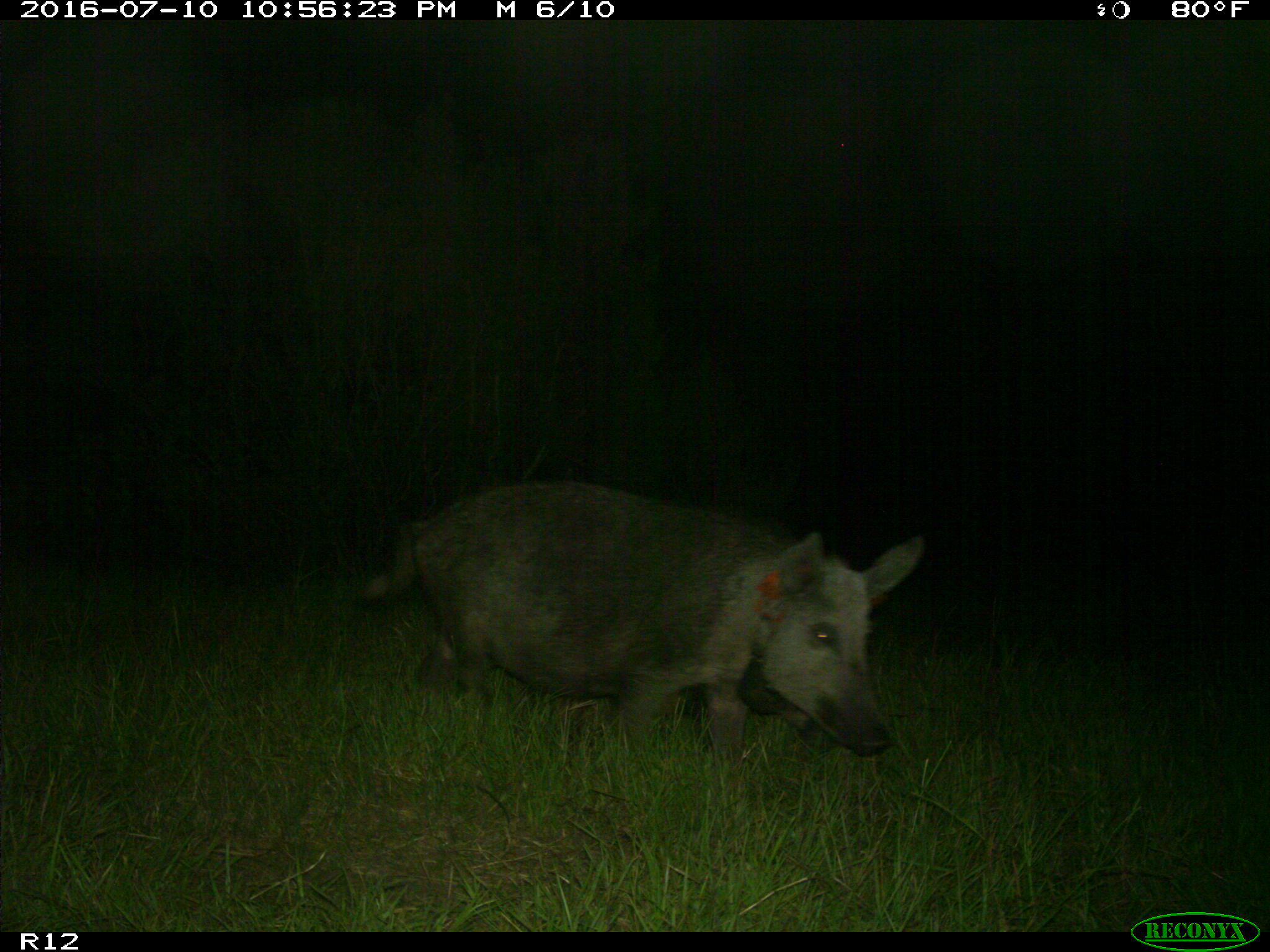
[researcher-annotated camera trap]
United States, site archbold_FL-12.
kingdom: Animalia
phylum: Chordata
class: Mammalia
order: Artiodactyla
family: Suidae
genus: Sus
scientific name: Sus scrofa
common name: wild boar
Sus scrofa (wild boar).